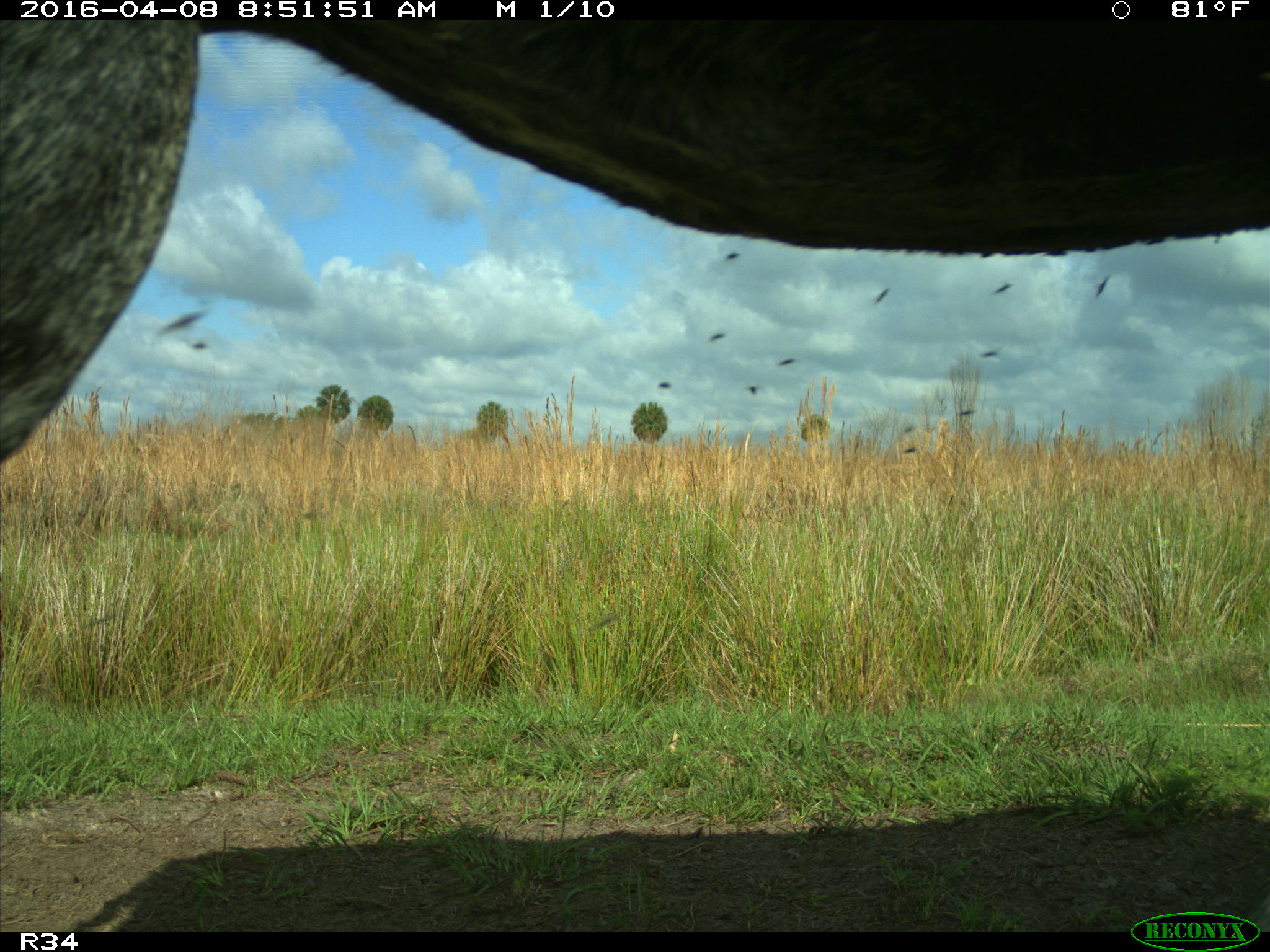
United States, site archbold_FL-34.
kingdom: Animalia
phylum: Chordata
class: Mammalia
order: Artiodactyla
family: Bovidae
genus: Bos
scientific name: Bos taurus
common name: domestic cow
Bos taurus (domestic cow).